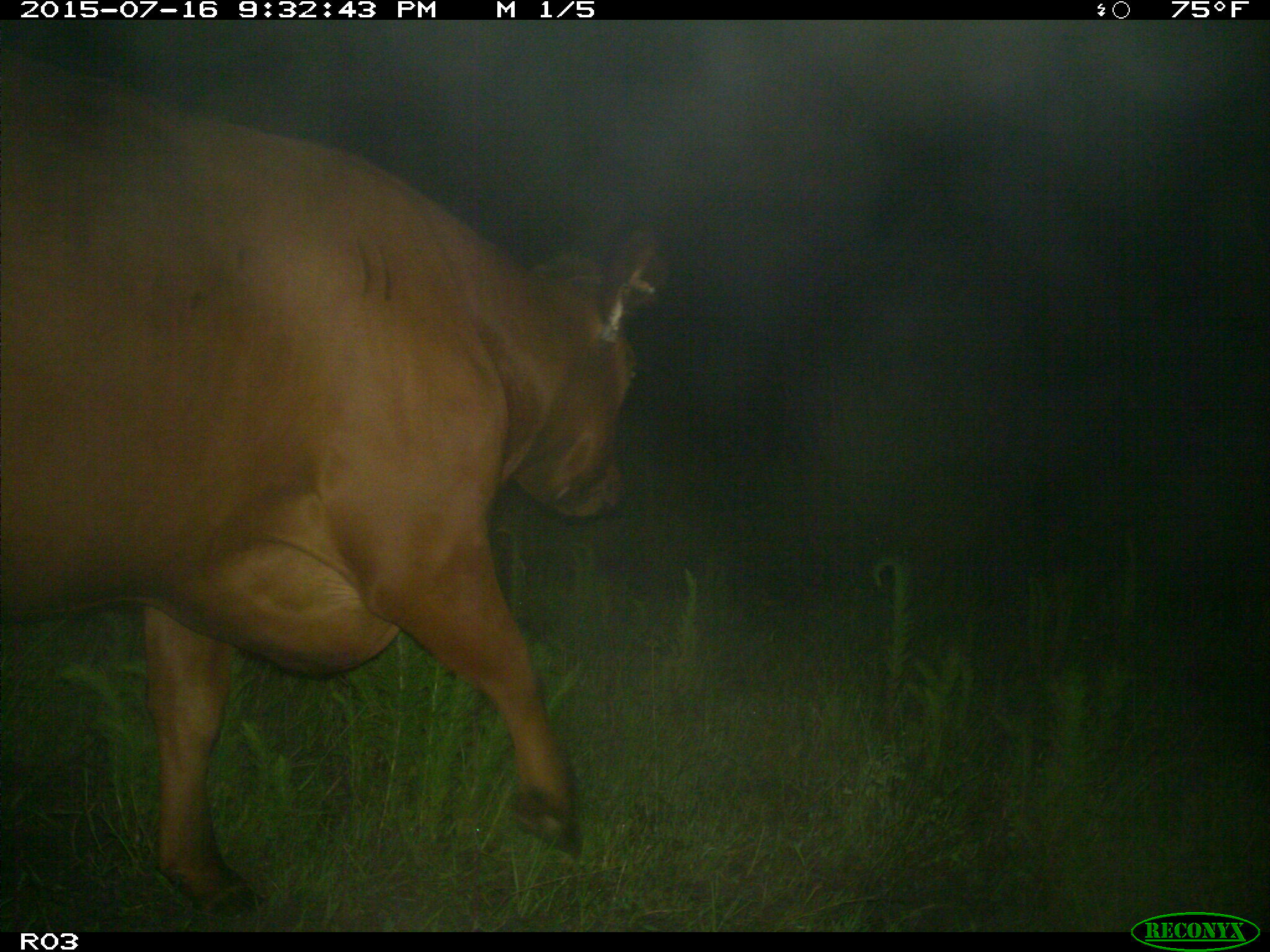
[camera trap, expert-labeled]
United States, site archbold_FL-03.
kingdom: Animalia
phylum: Chordata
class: Mammalia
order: Artiodactyla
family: Bovidae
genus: Bos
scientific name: Bos taurus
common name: domestic cow